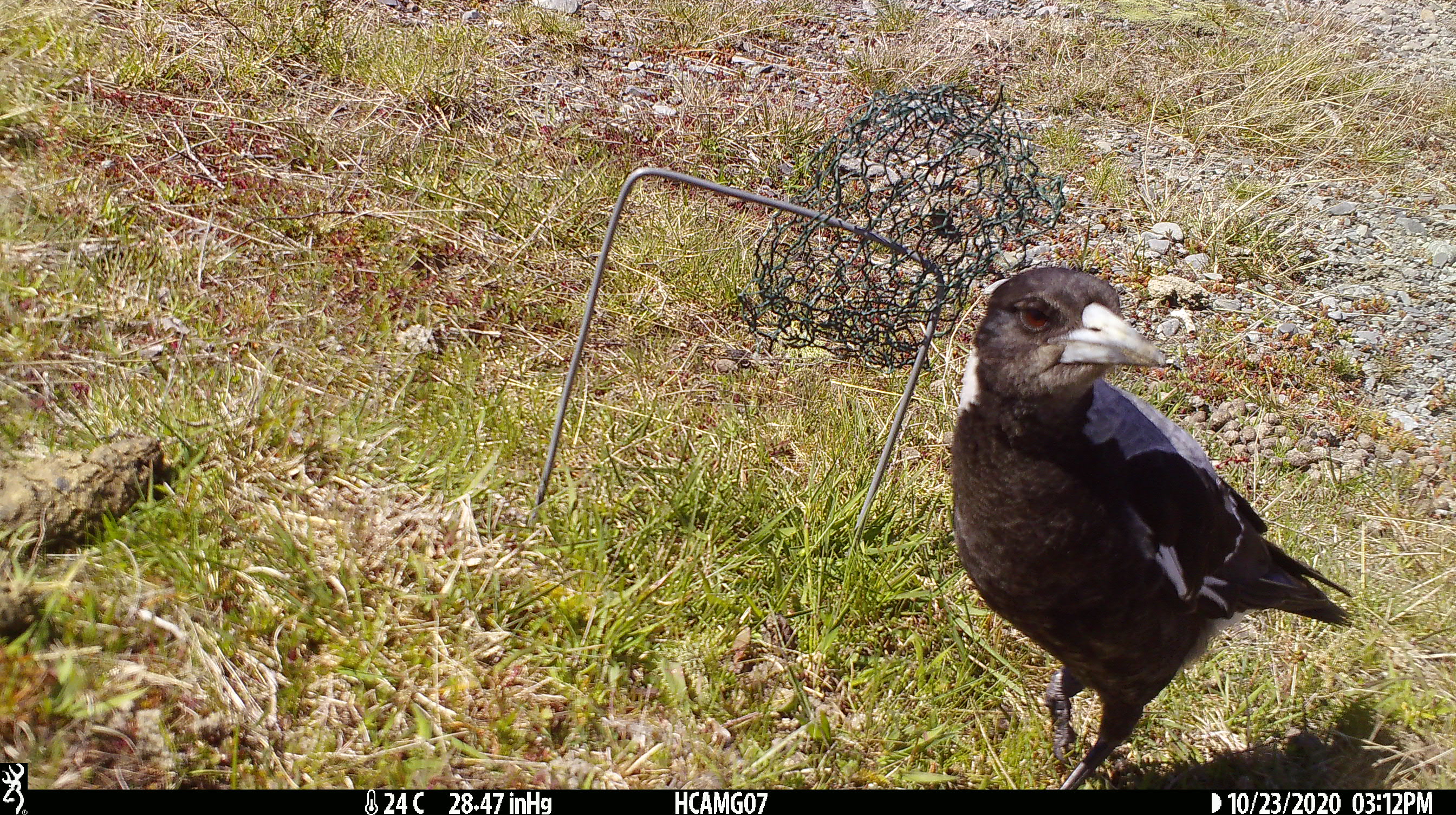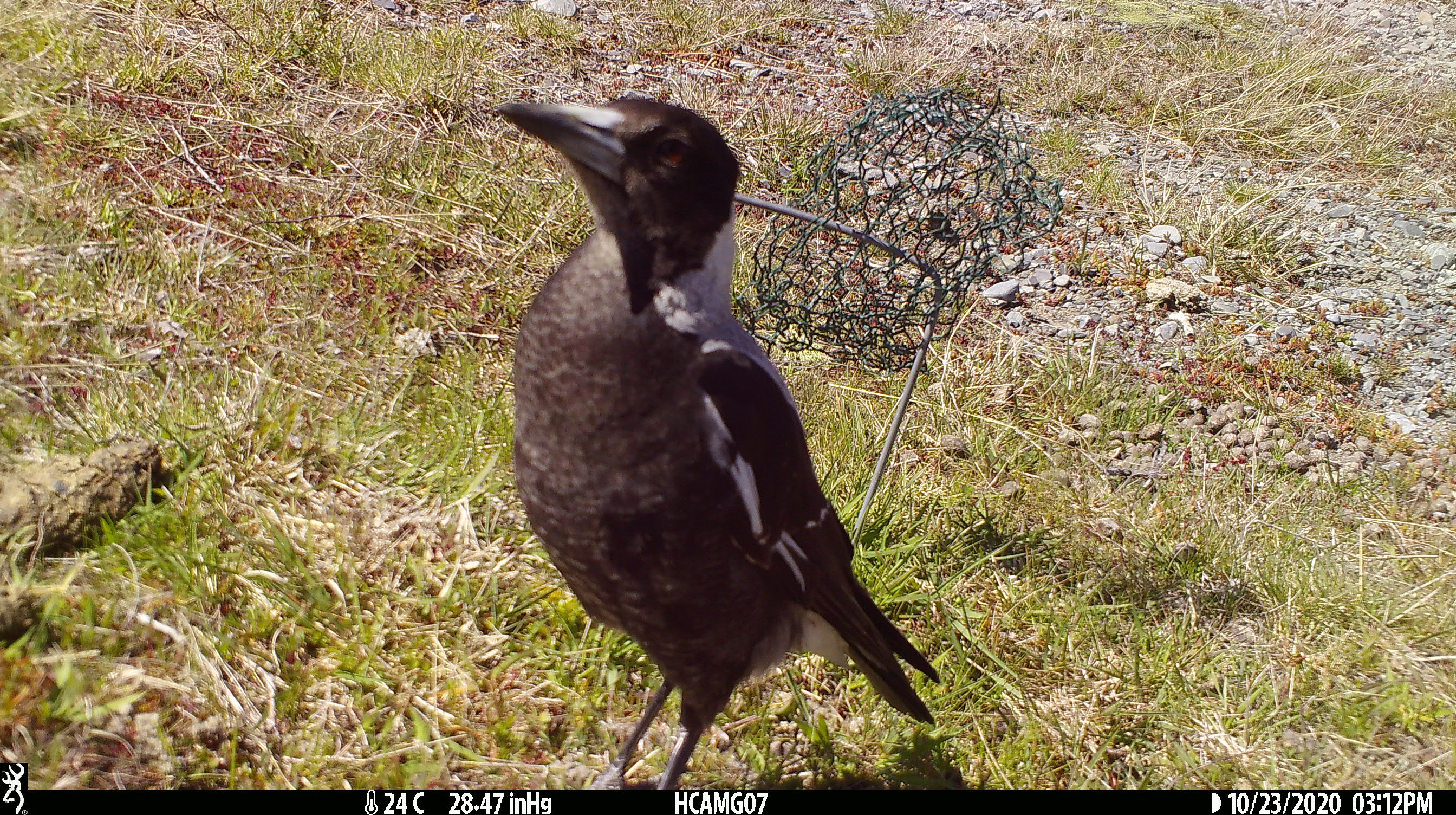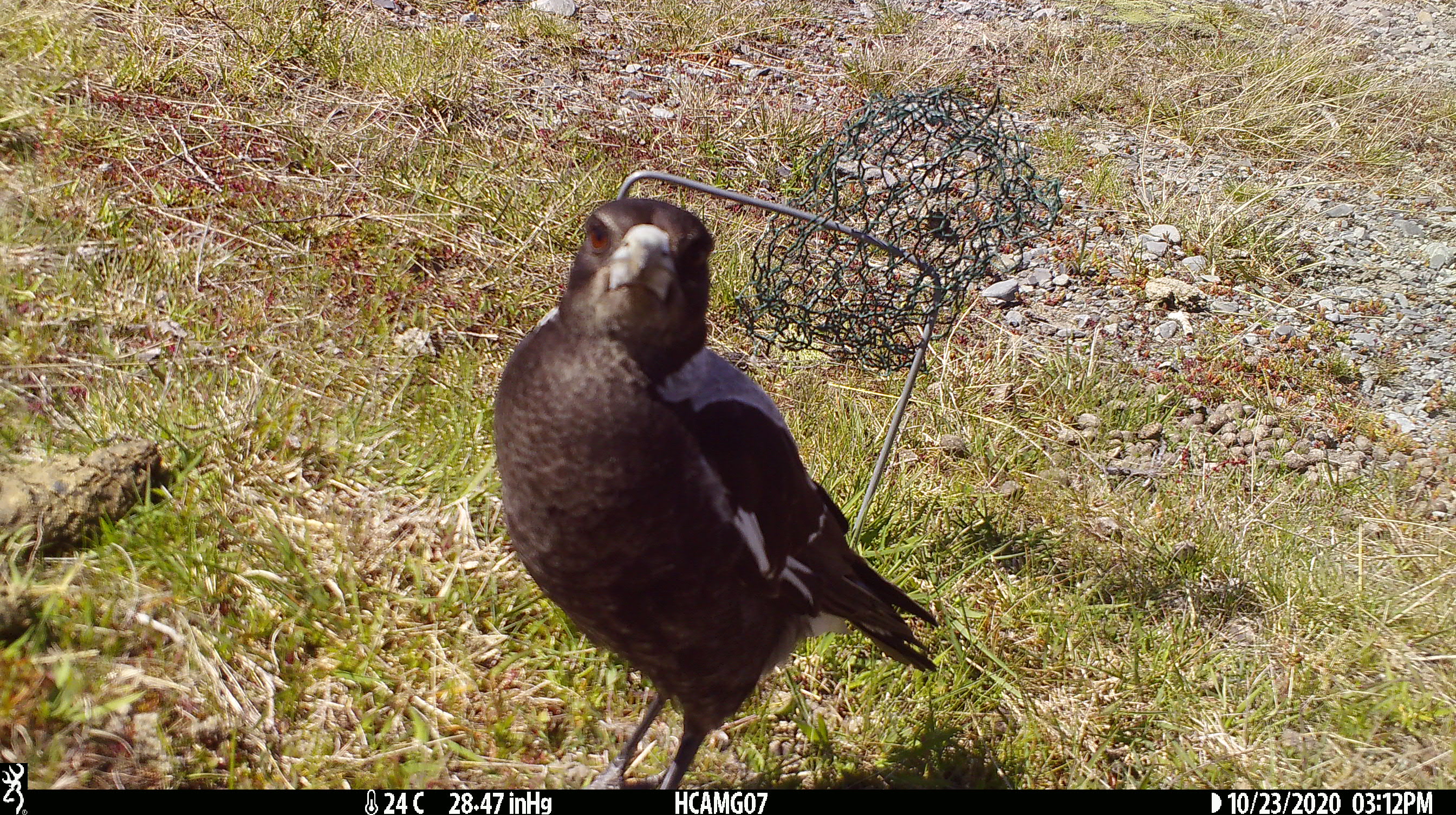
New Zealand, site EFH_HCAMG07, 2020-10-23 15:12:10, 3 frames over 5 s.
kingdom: Animalia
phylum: Chordata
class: Aves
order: Passeriformes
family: Artamidae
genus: Gymnorhina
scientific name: Gymnorhina tibicen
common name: australian magpie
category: magpie